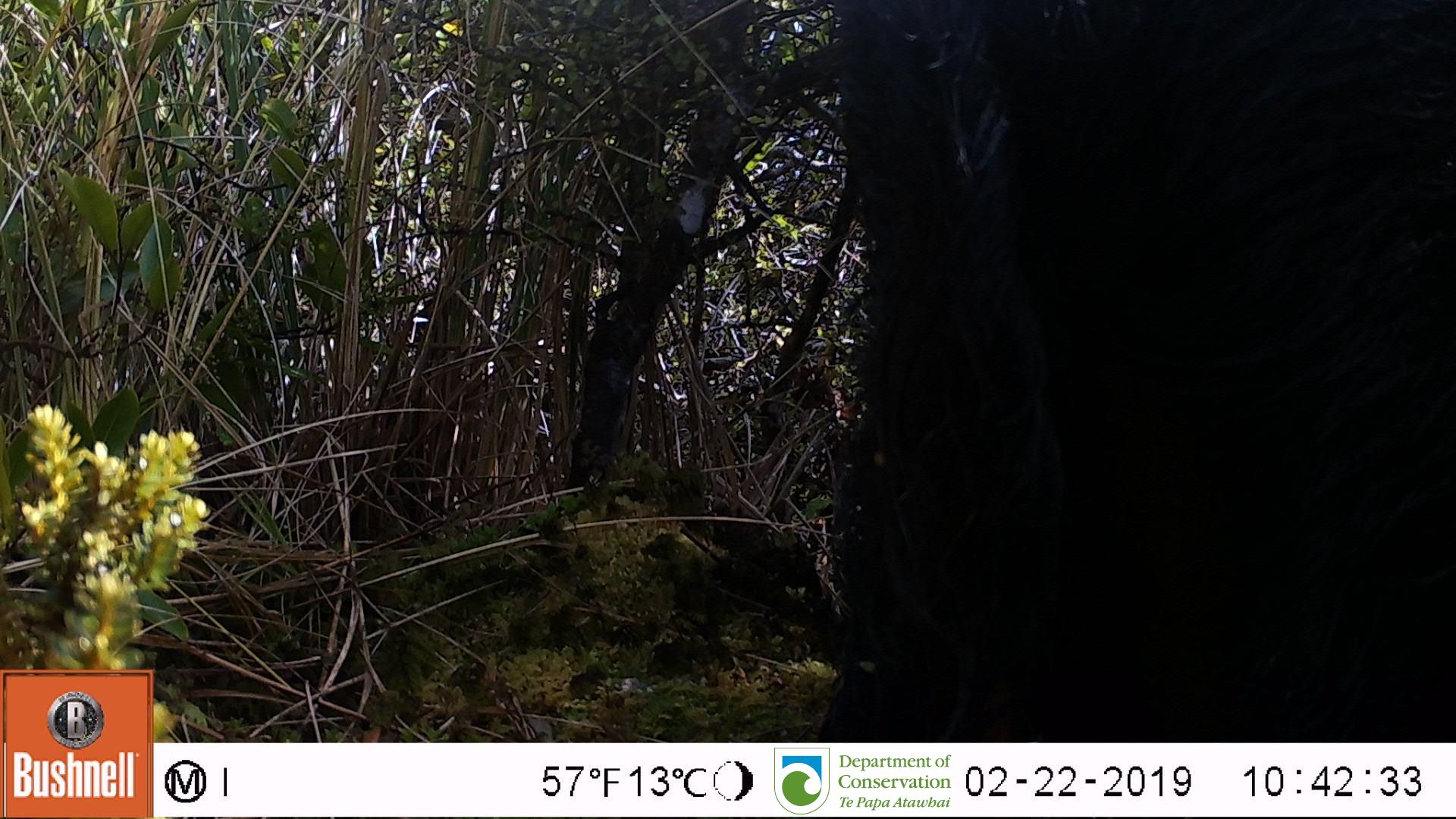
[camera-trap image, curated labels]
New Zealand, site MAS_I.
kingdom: Animalia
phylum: Chordata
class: Mammalia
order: Artiodactyla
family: Suidae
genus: Sus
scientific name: Sus scrofa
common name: pig